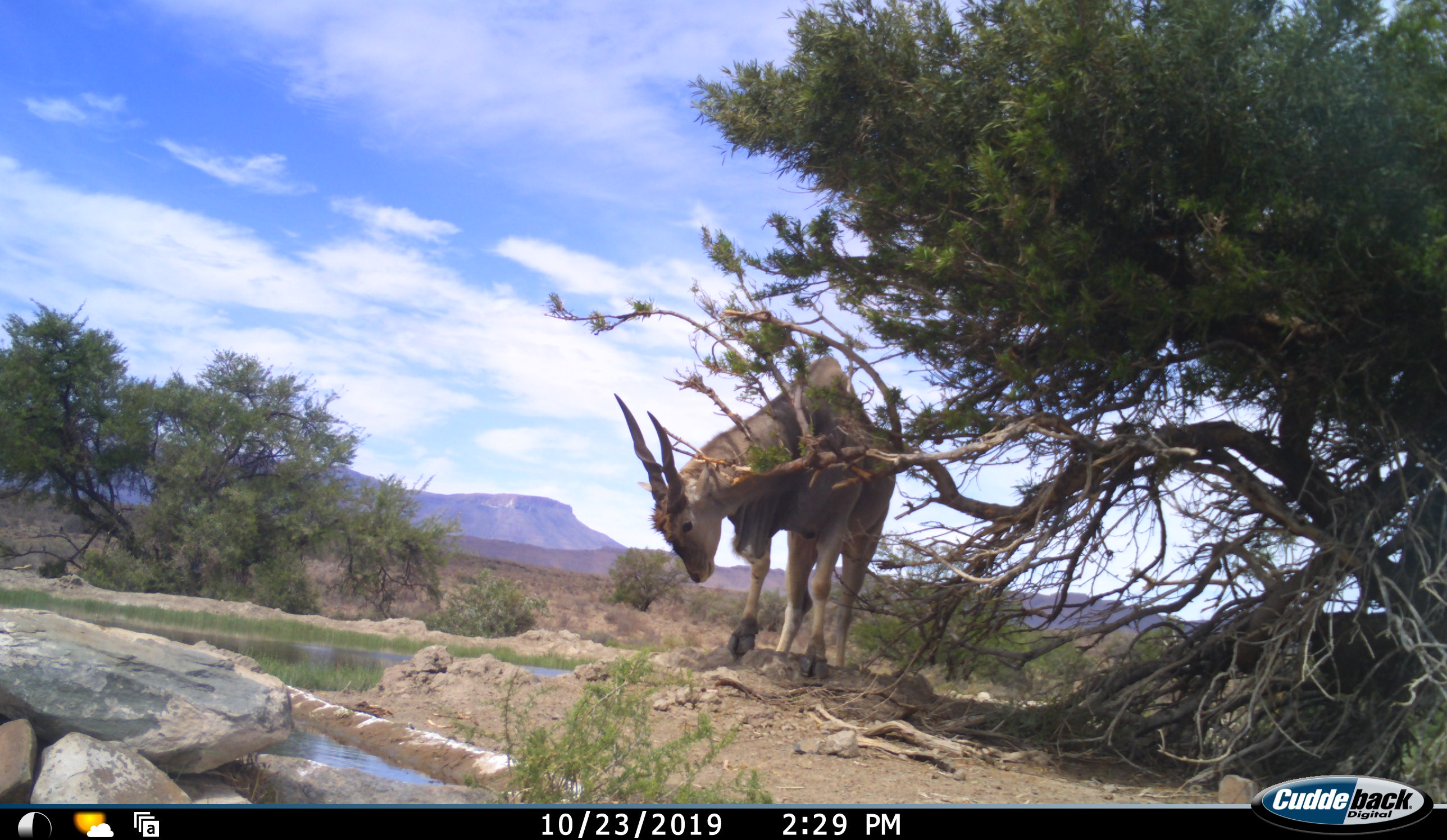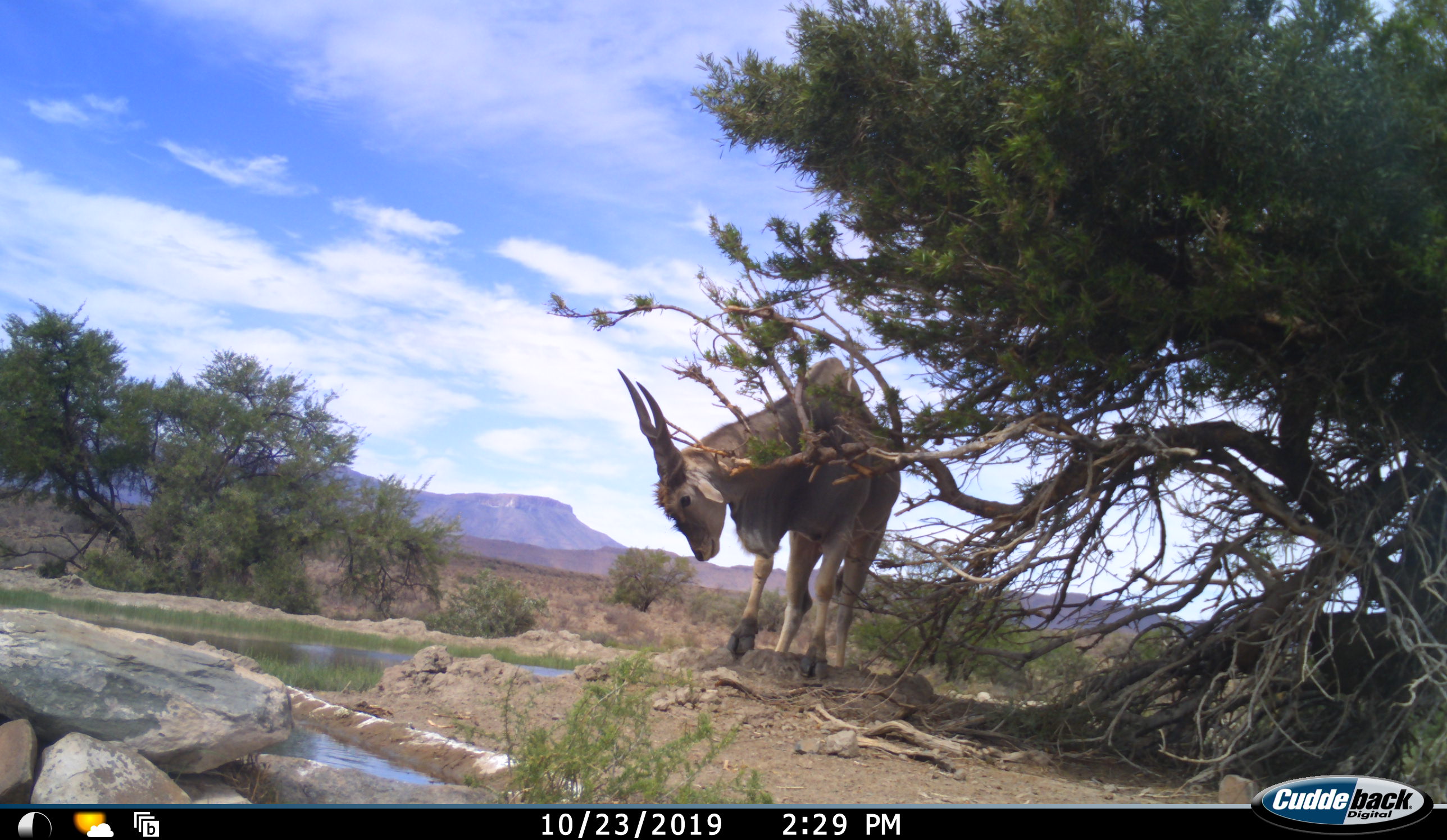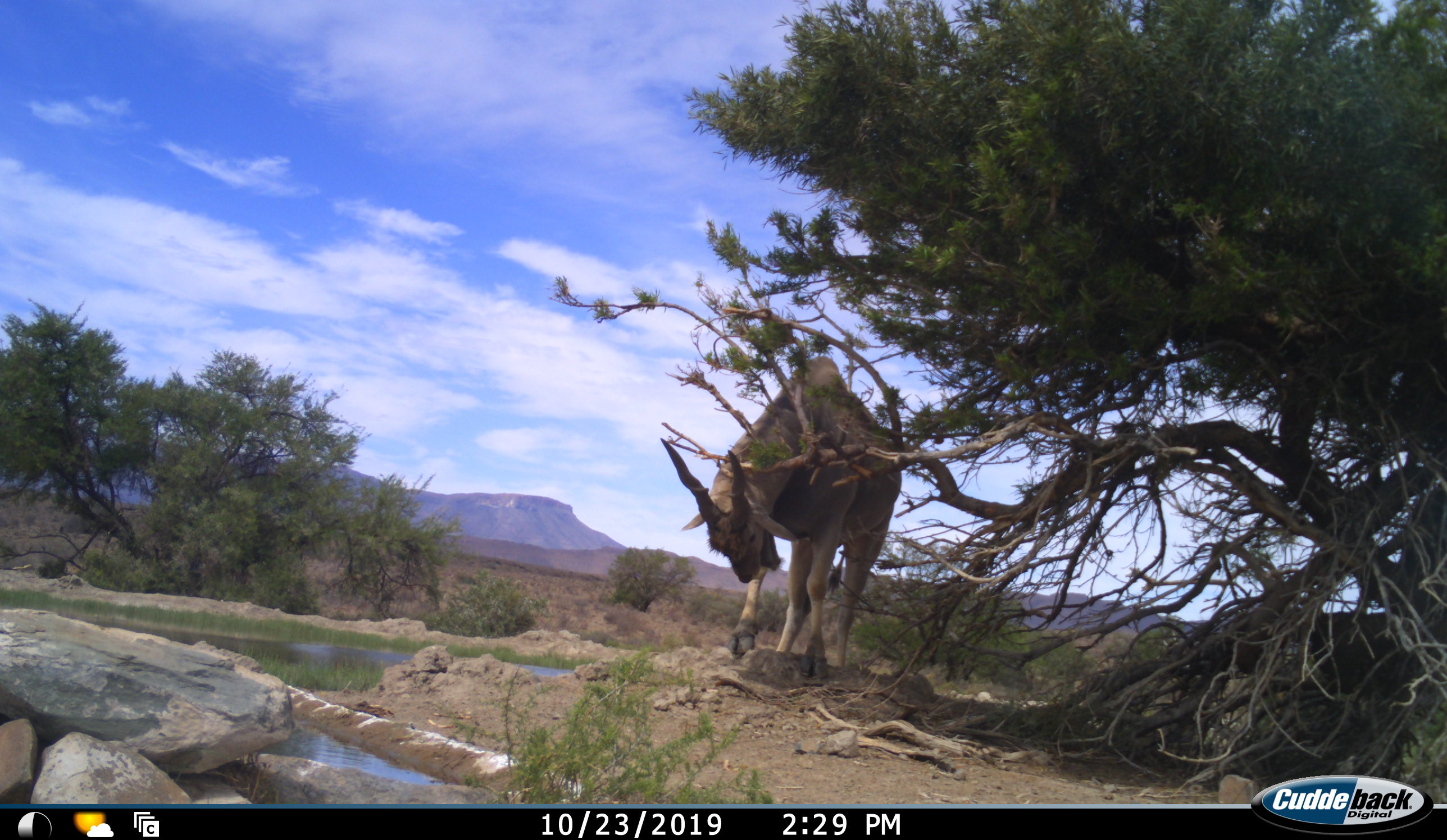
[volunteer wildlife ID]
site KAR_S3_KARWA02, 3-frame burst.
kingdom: Animalia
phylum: Chordata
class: Mammalia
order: Artiodactyla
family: Bovidae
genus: Tragelaphus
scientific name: Tragelaphus oryx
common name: eland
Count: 1.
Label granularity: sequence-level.